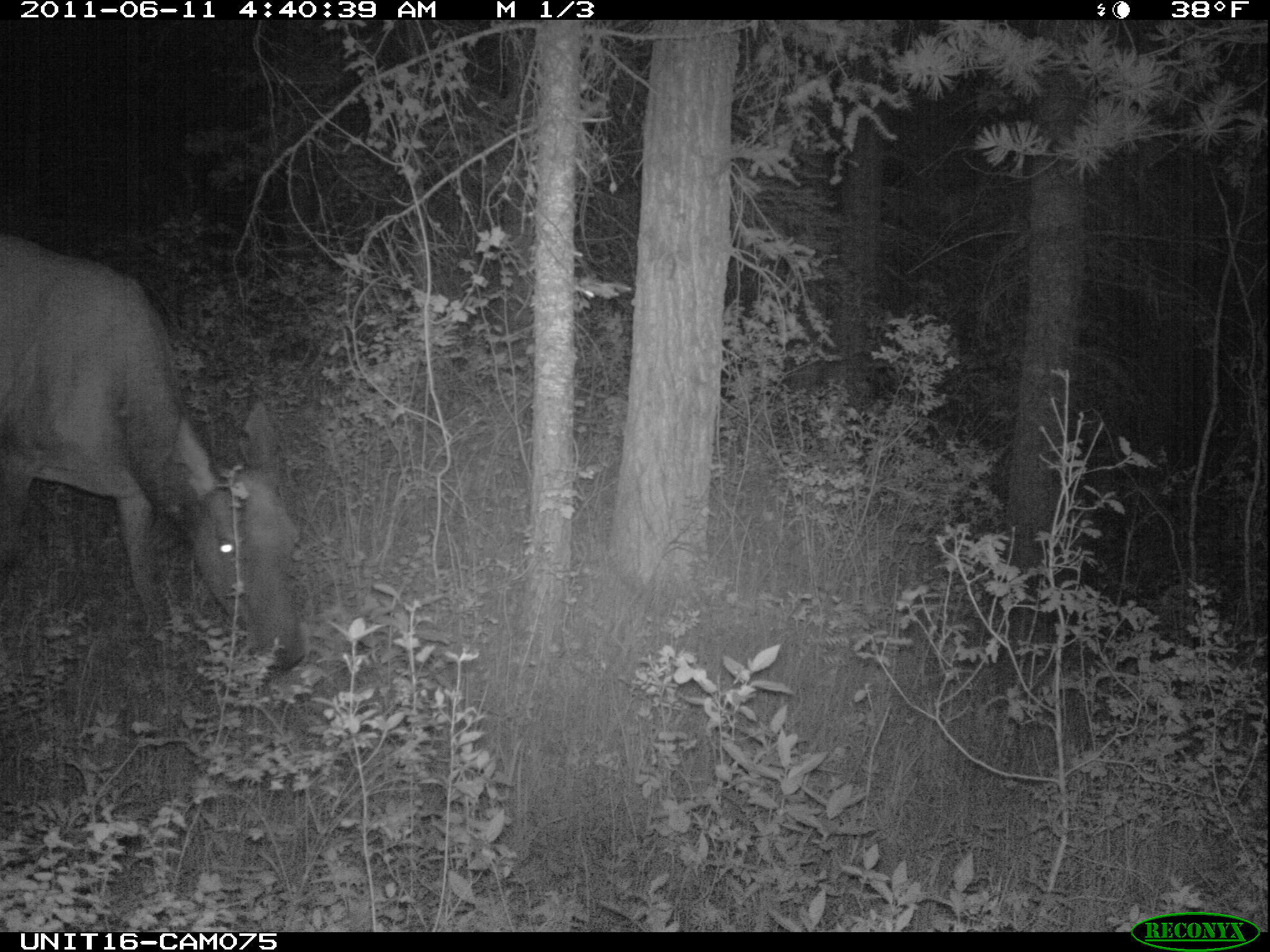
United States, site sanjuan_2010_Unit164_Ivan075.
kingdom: Animalia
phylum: Chordata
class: Mammalia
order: Artiodactyla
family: Cervidae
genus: Cervus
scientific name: Cervus elaphus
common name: red deer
Cervus elaphus (red deer).